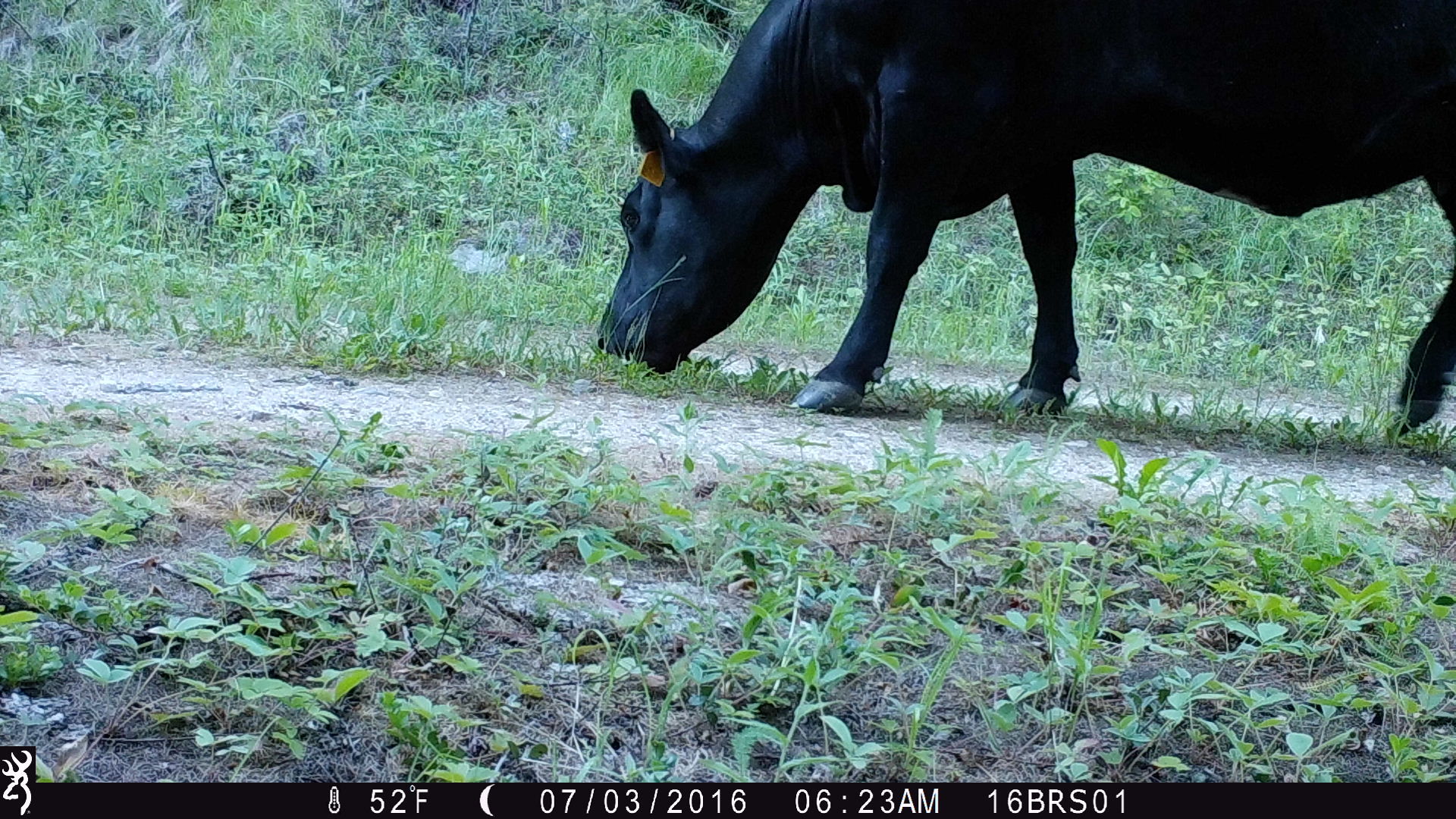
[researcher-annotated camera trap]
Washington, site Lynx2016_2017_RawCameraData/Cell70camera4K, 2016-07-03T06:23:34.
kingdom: Animalia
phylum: Chordata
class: Mammalia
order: Artiodactyla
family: Bovidae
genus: Bos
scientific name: Bos taurus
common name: domestic cattle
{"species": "domestic cattle (Bos taurus)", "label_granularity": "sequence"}